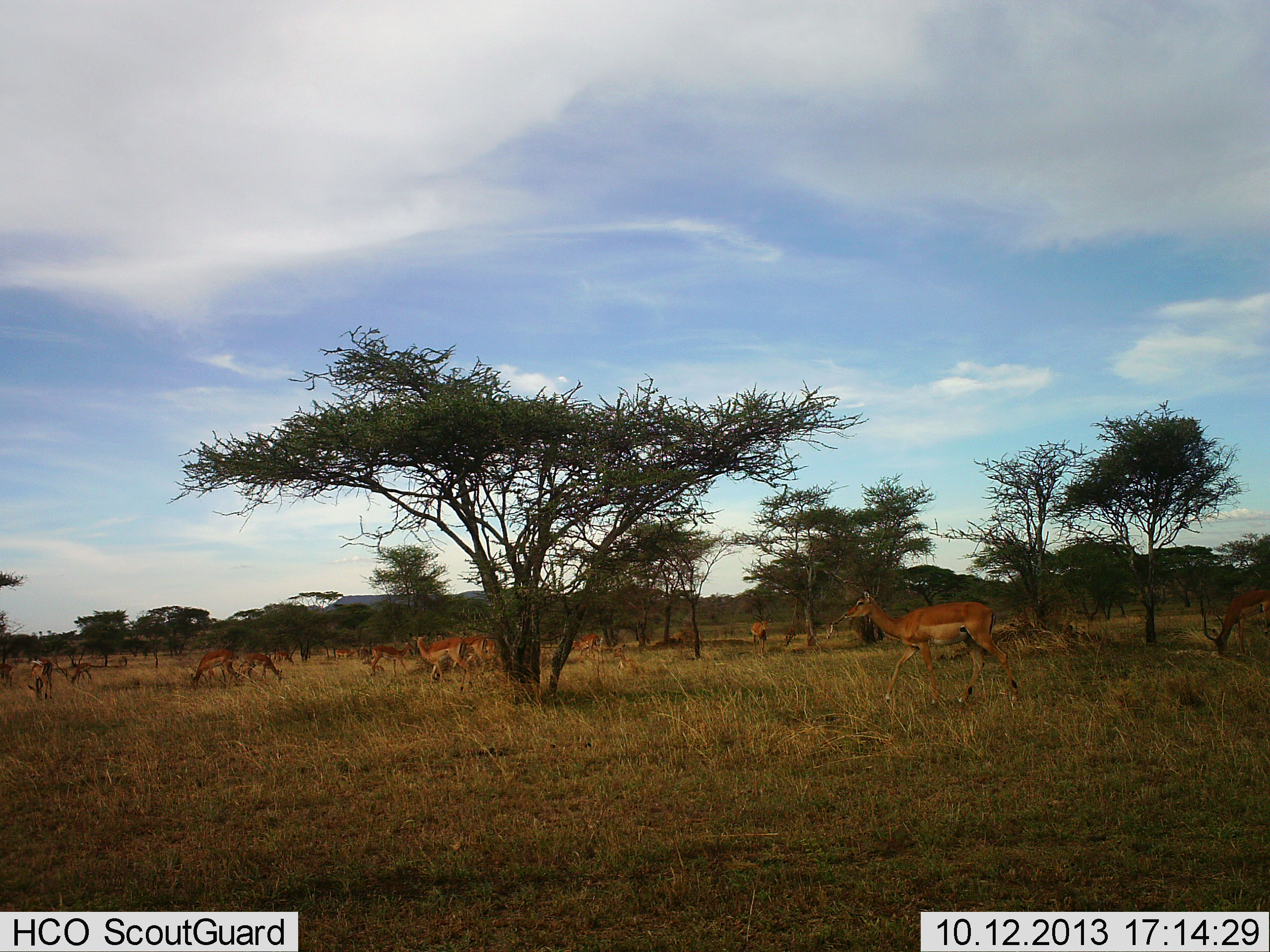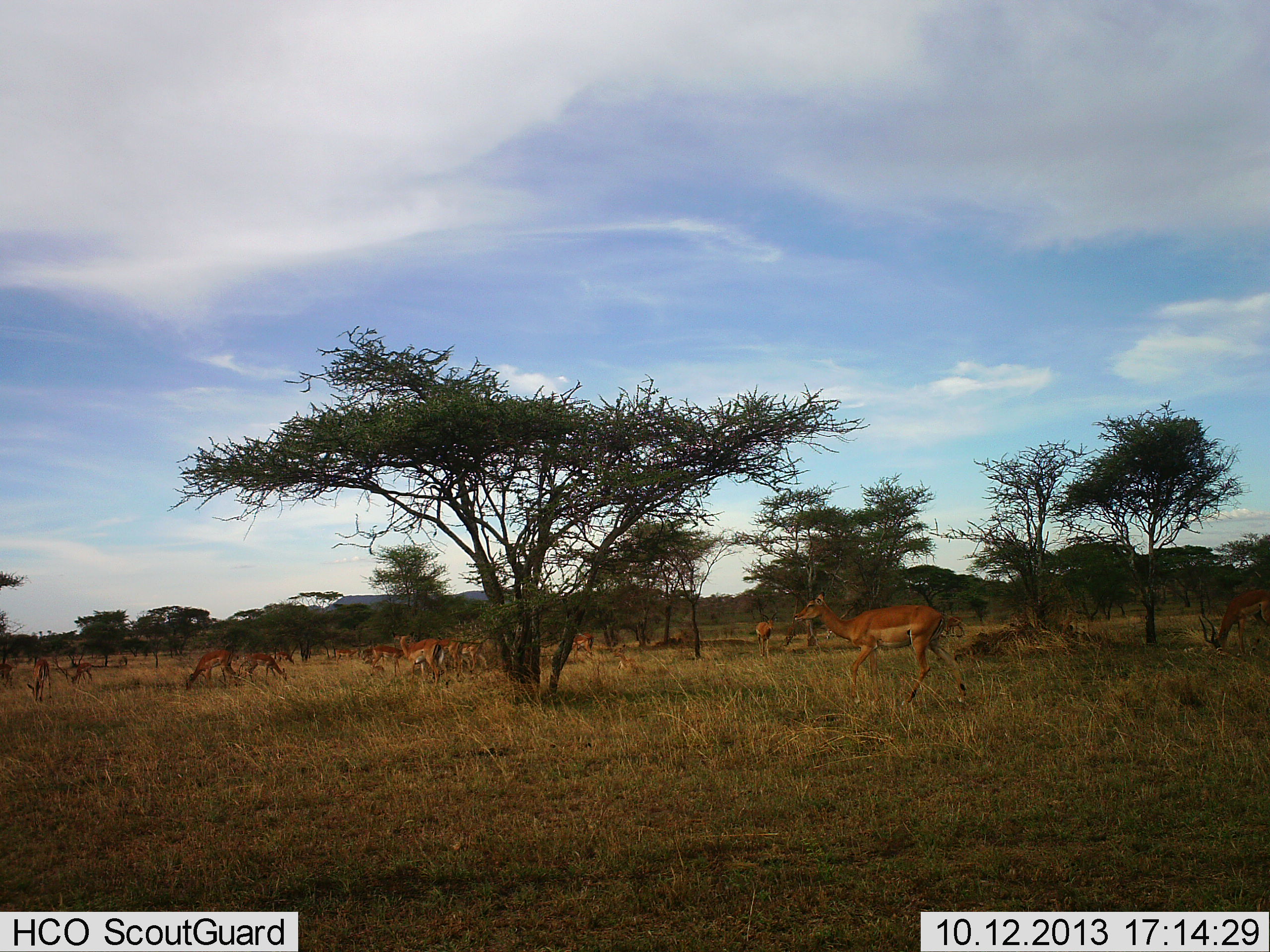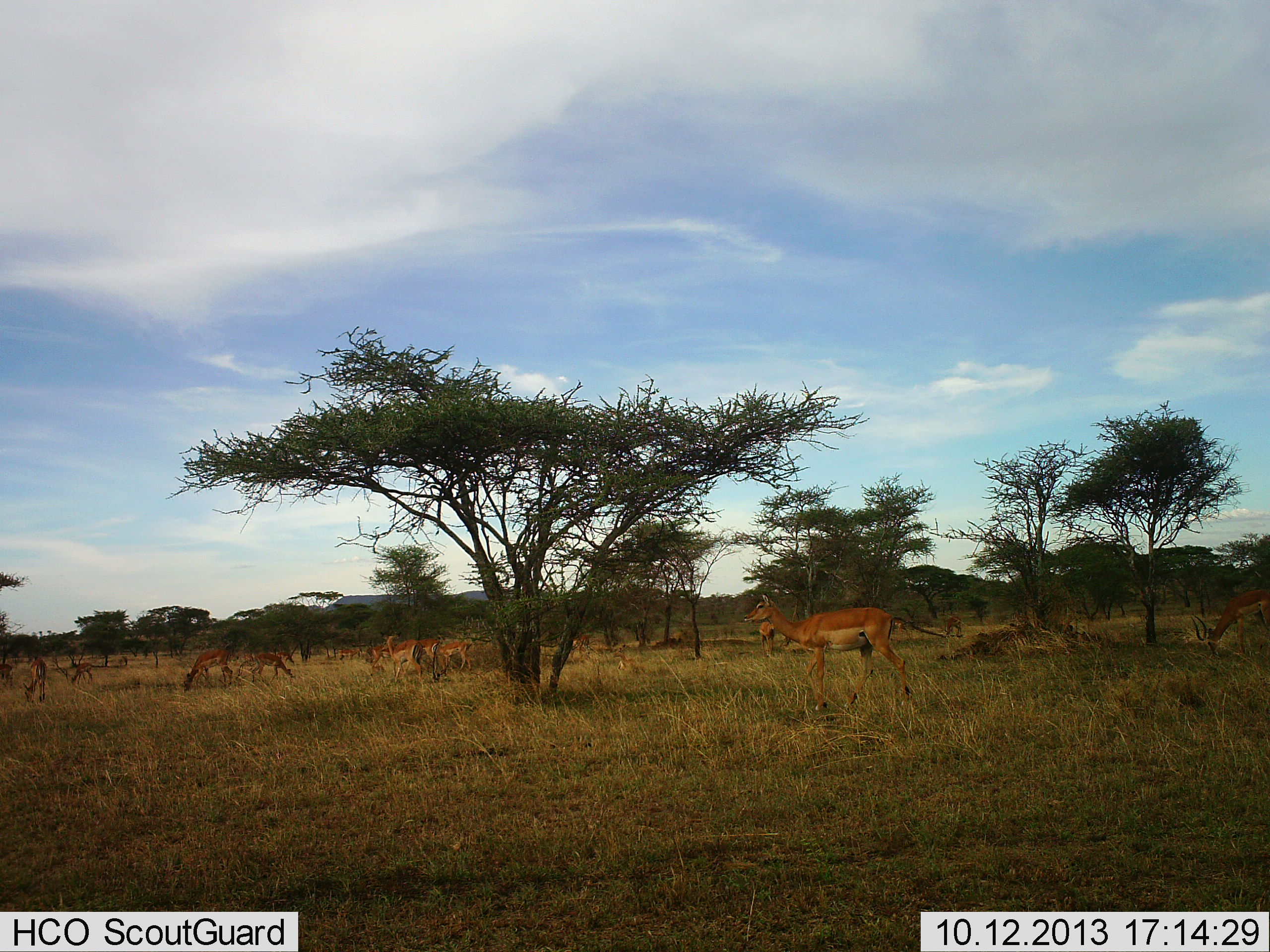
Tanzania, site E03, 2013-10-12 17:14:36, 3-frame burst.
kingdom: Animalia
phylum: Chordata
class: Mammalia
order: Artiodactyla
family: Bovidae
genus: Aepyceros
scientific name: Aepyceros melampus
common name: impala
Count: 11-50.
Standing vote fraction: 30%.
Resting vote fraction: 0%.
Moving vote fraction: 100%.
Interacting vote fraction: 0%.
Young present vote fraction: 0%.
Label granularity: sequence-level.